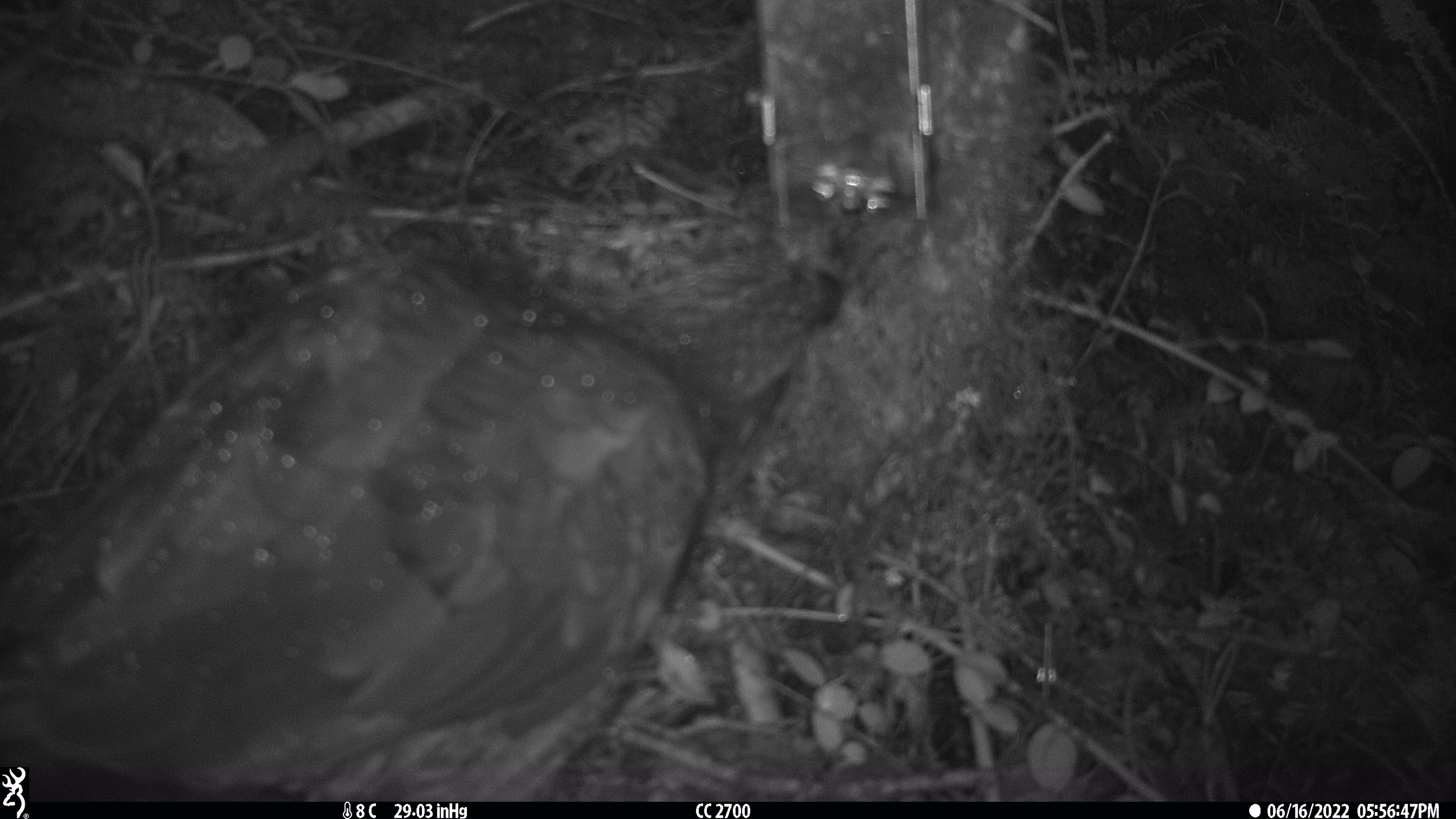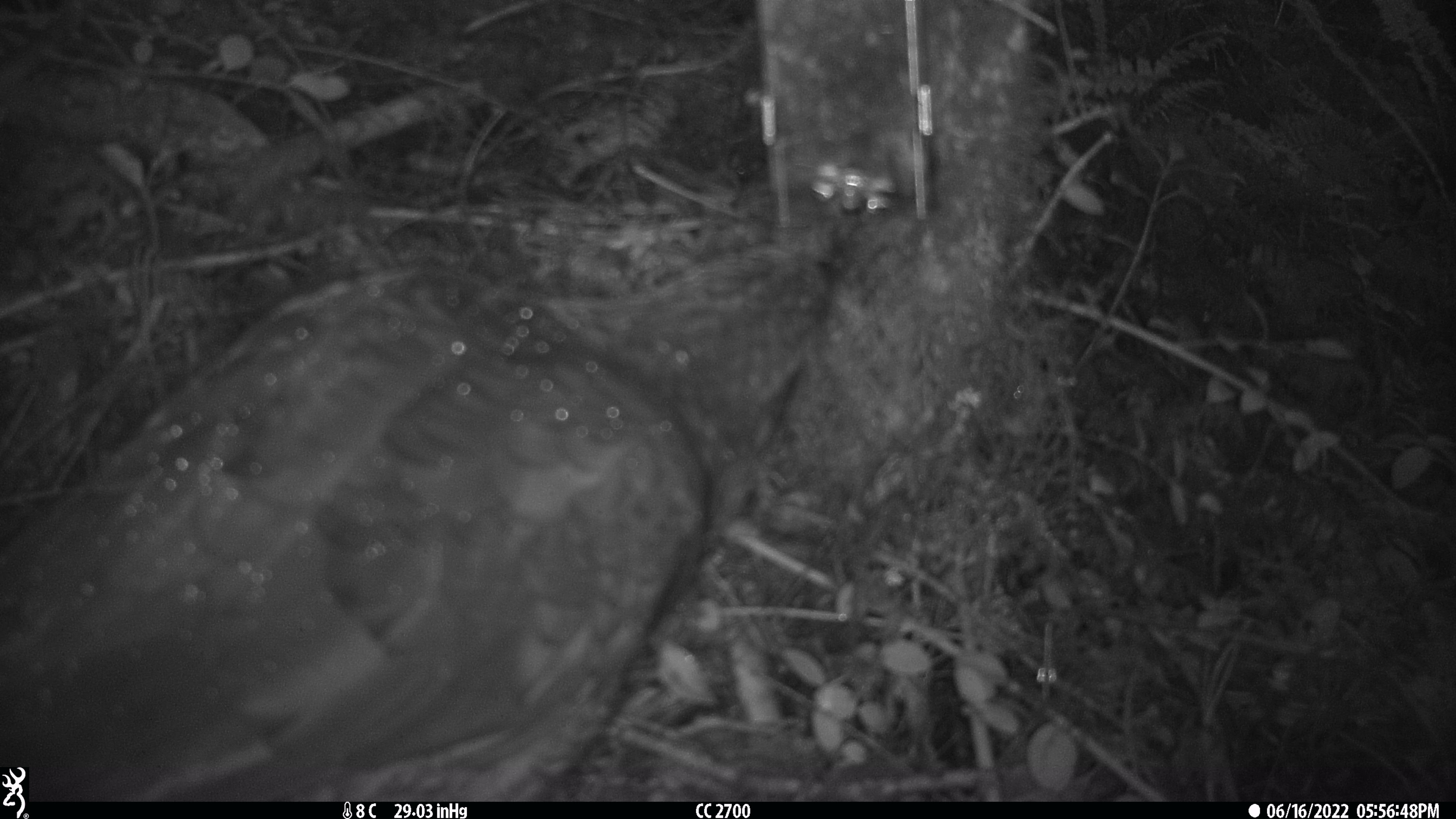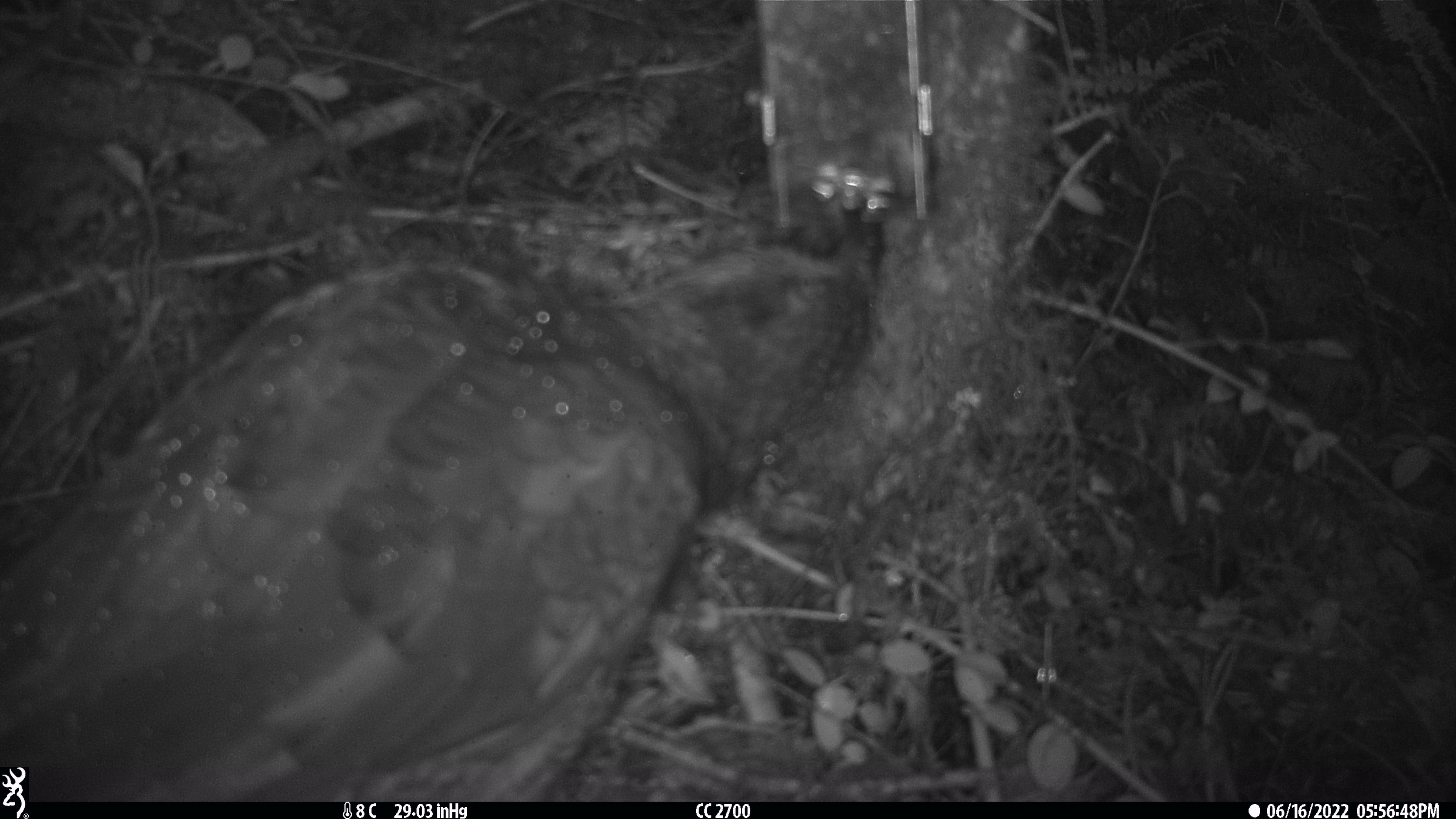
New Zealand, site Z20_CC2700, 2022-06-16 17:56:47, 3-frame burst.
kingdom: Animalia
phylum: Chordata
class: Aves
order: Psittaciformes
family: Strigopidae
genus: Nestor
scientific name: Nestor notabilis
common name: kea